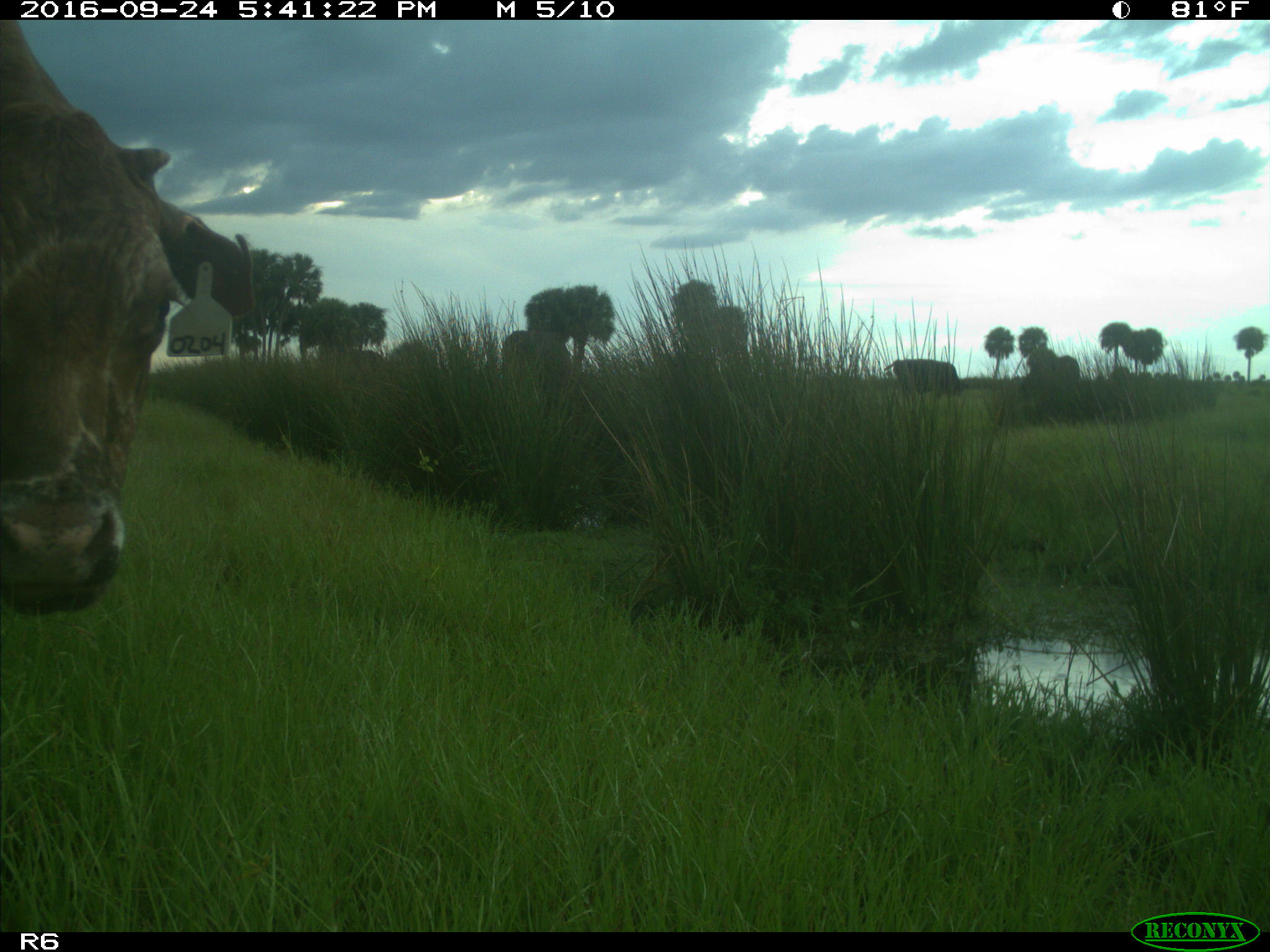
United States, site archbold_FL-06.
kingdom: Animalia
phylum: Chordata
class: Mammalia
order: Artiodactyla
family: Bovidae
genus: Bos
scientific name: Bos taurus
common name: domestic cow